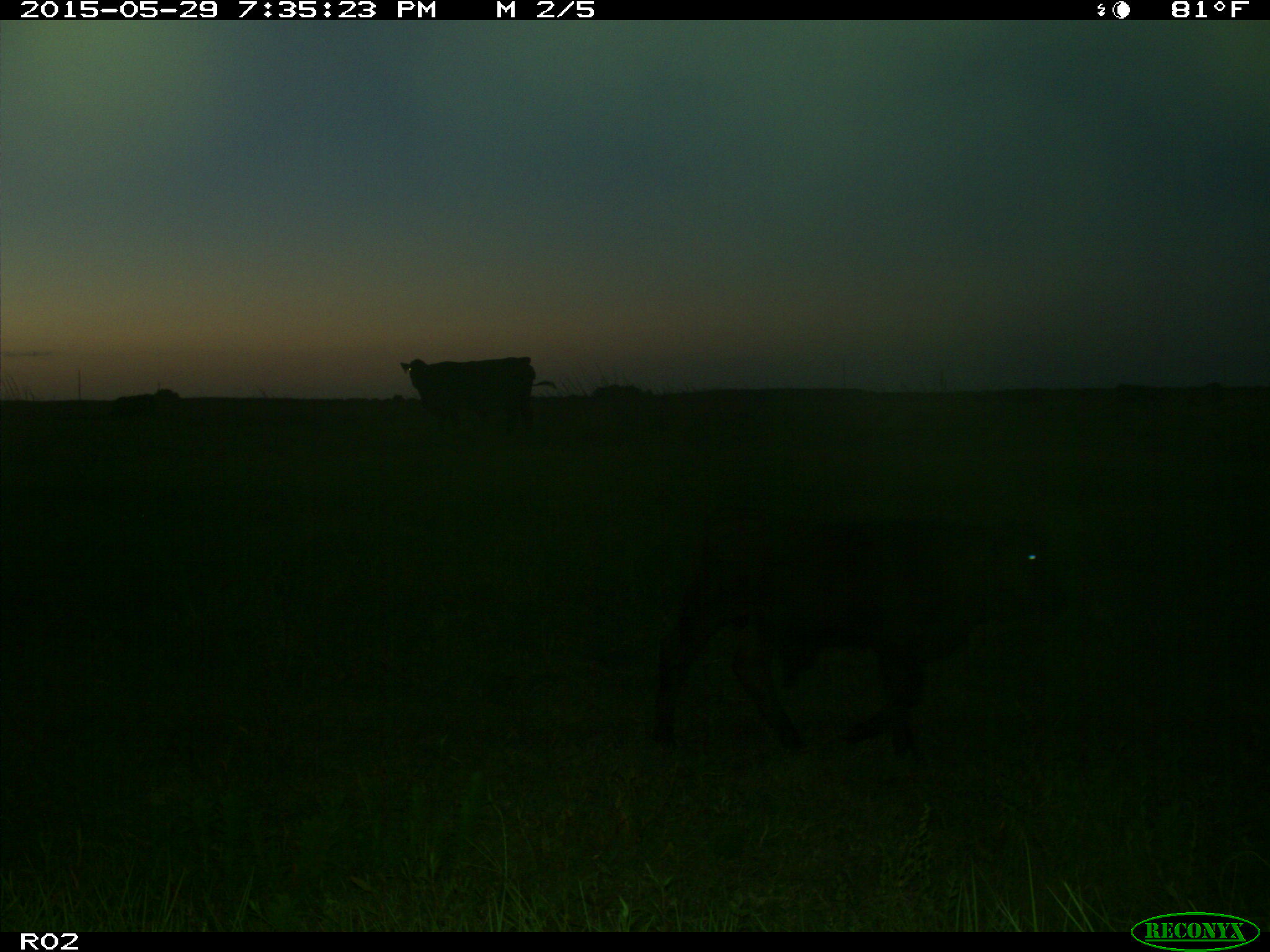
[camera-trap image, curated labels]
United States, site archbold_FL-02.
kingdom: Animalia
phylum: Chordata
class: Mammalia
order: Artiodactyla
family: Bovidae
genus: Bos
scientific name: Bos taurus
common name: domestic cow